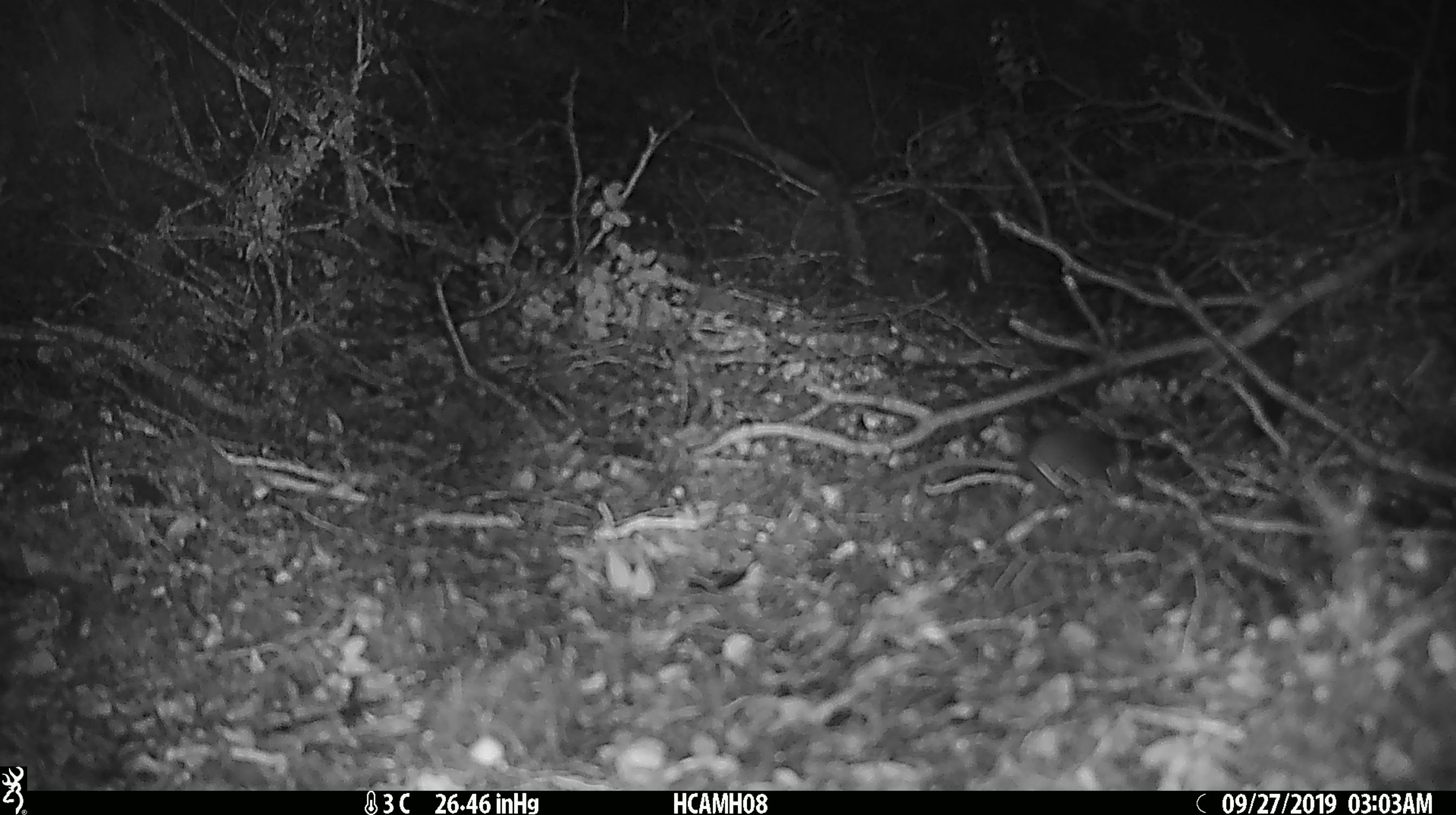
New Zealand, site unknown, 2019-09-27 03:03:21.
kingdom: Animalia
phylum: Chordata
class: Mammalia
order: Rodentia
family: Muridae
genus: Mus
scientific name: Mus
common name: mouse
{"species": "mouse (Mus)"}